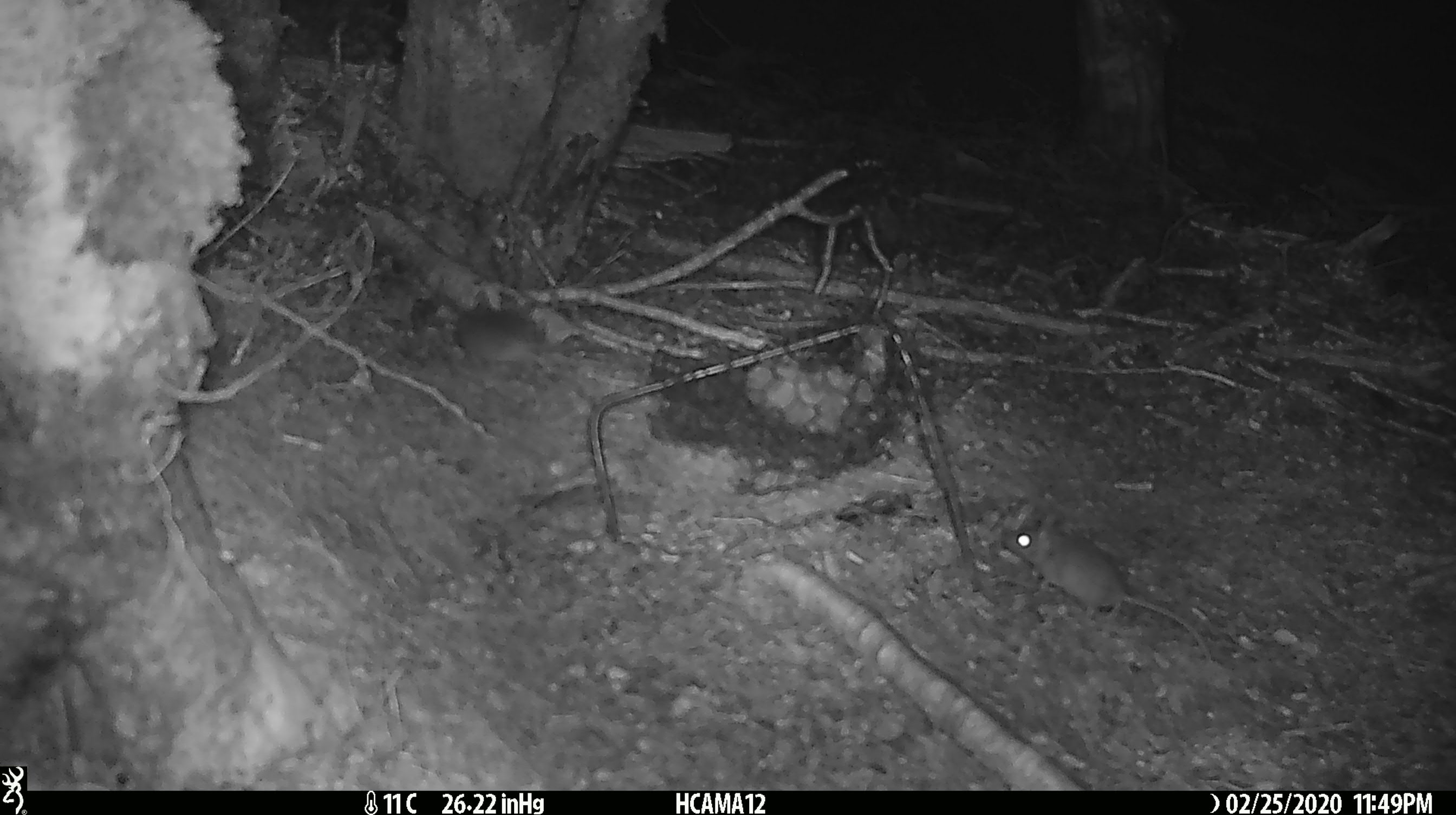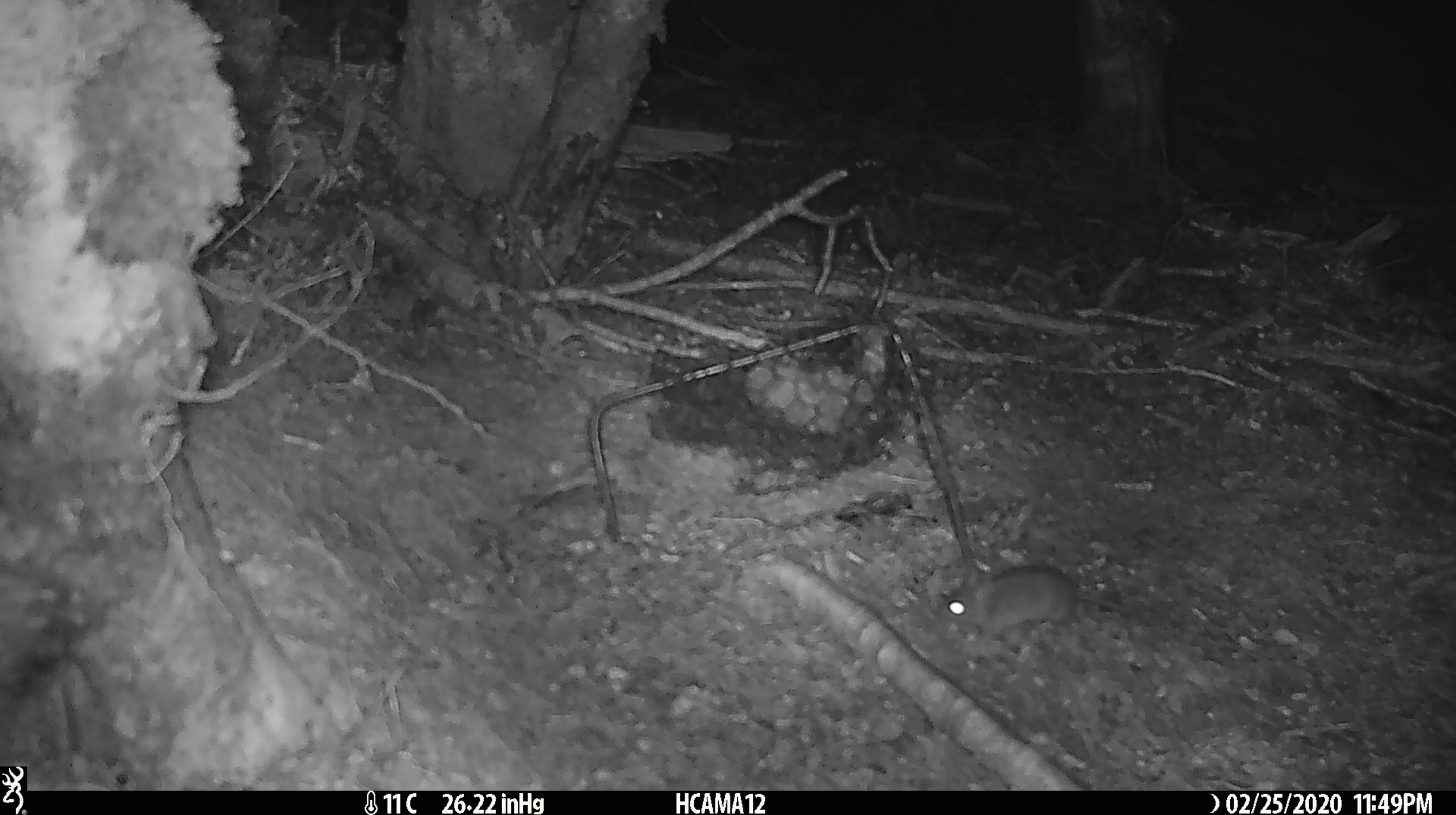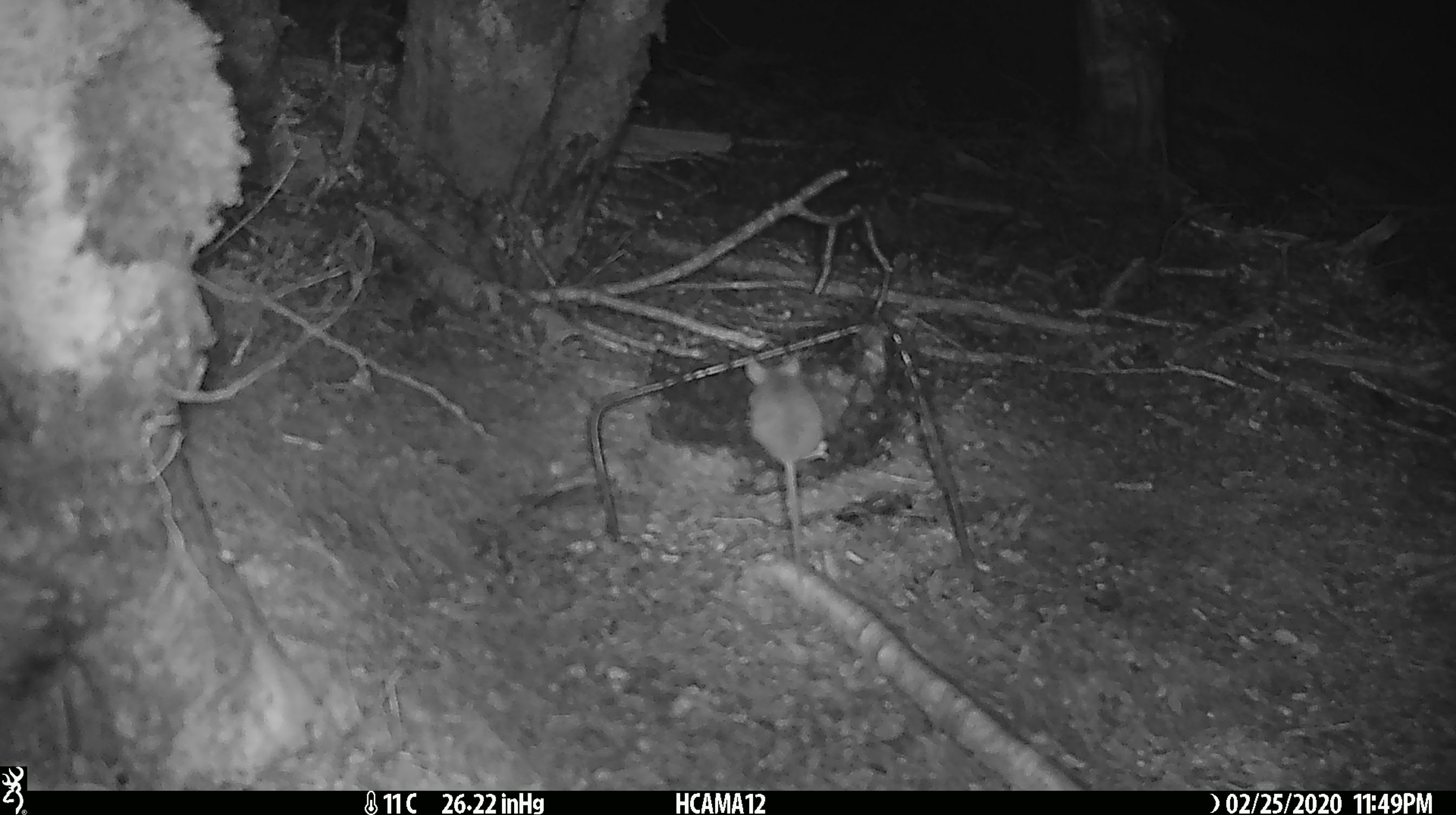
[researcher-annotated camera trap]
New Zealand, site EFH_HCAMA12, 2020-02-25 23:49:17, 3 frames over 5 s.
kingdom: Animalia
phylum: Chordata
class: Mammalia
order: Rodentia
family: Muridae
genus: Mus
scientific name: Mus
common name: mouse